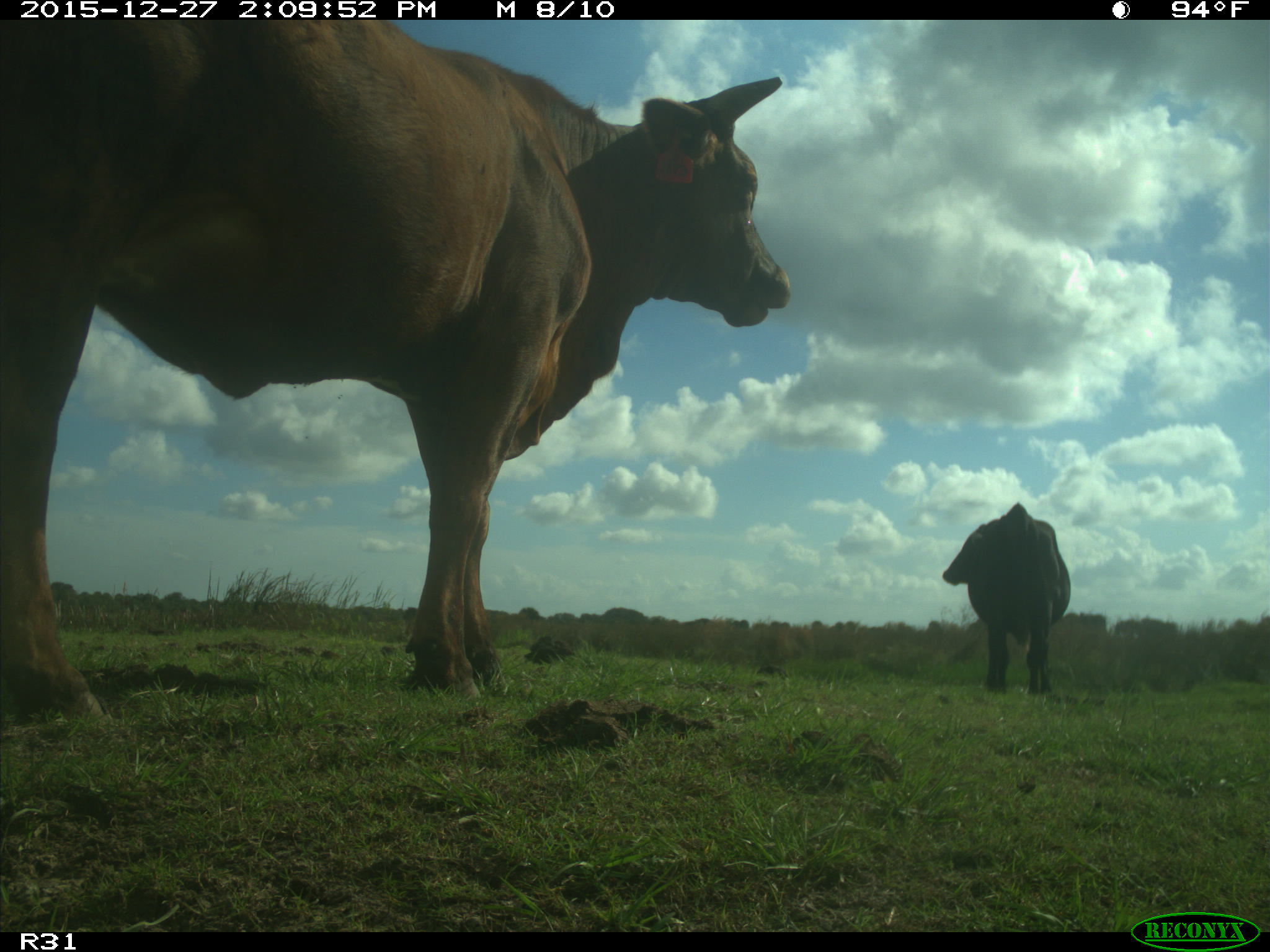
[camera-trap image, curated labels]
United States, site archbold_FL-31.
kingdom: Animalia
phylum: Chordata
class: Mammalia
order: Artiodactyla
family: Bovidae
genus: Bos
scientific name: Bos taurus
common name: domestic cow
Bos taurus (domestic cow).